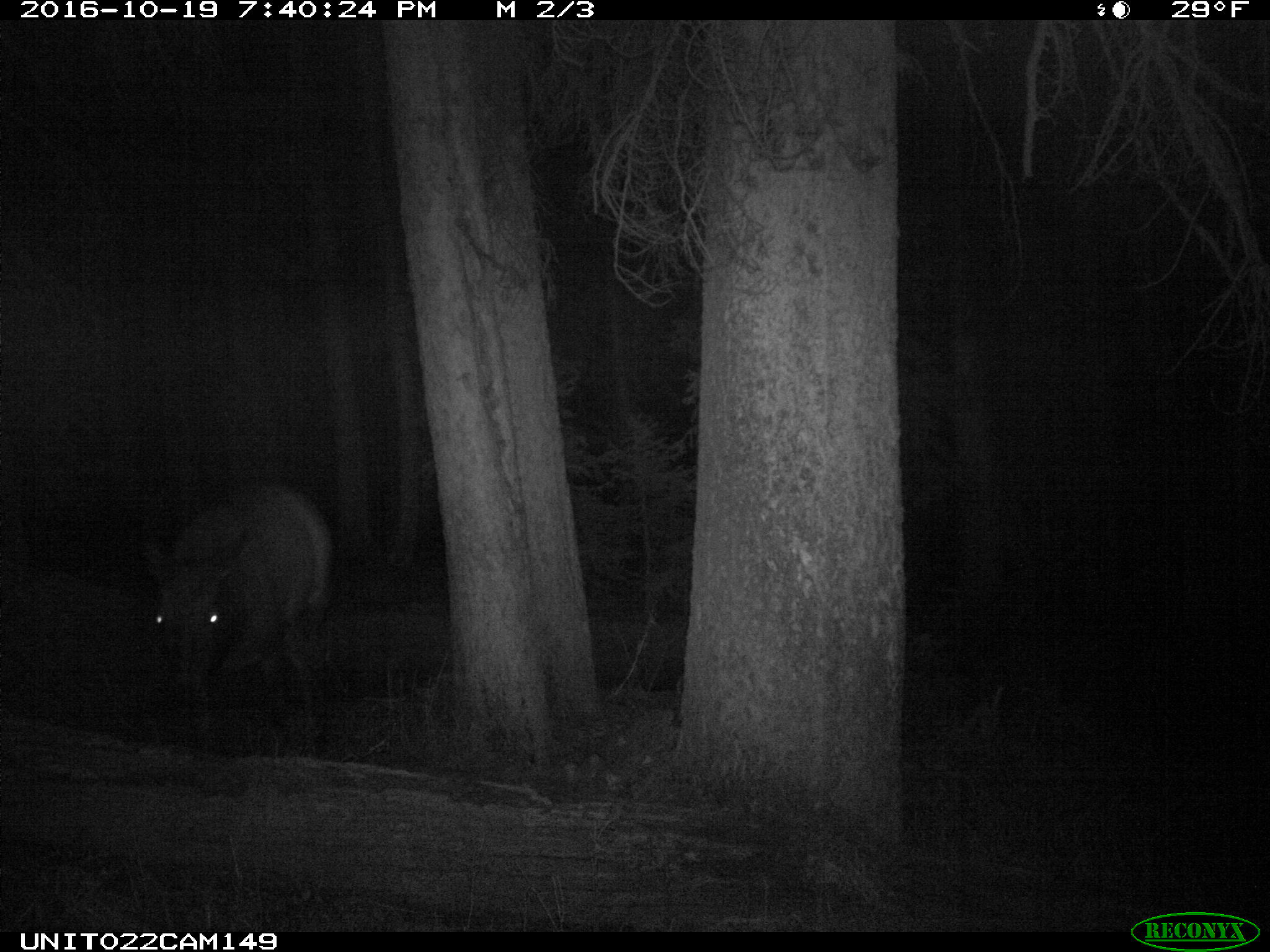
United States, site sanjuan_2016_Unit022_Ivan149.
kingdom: Animalia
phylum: Chordata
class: Mammalia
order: Artiodactyla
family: Cervidae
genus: Cervus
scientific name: Cervus elaphus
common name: red deer